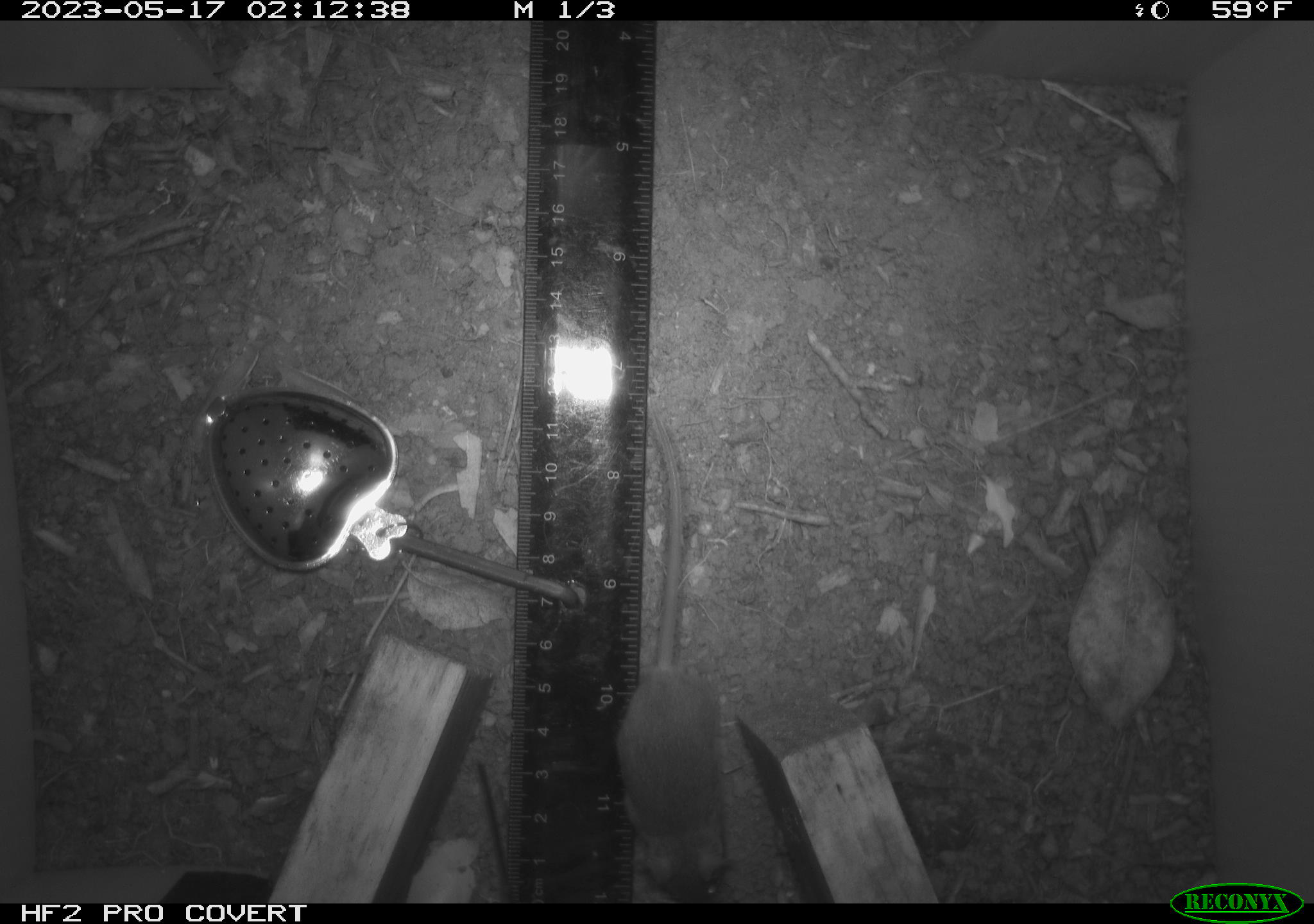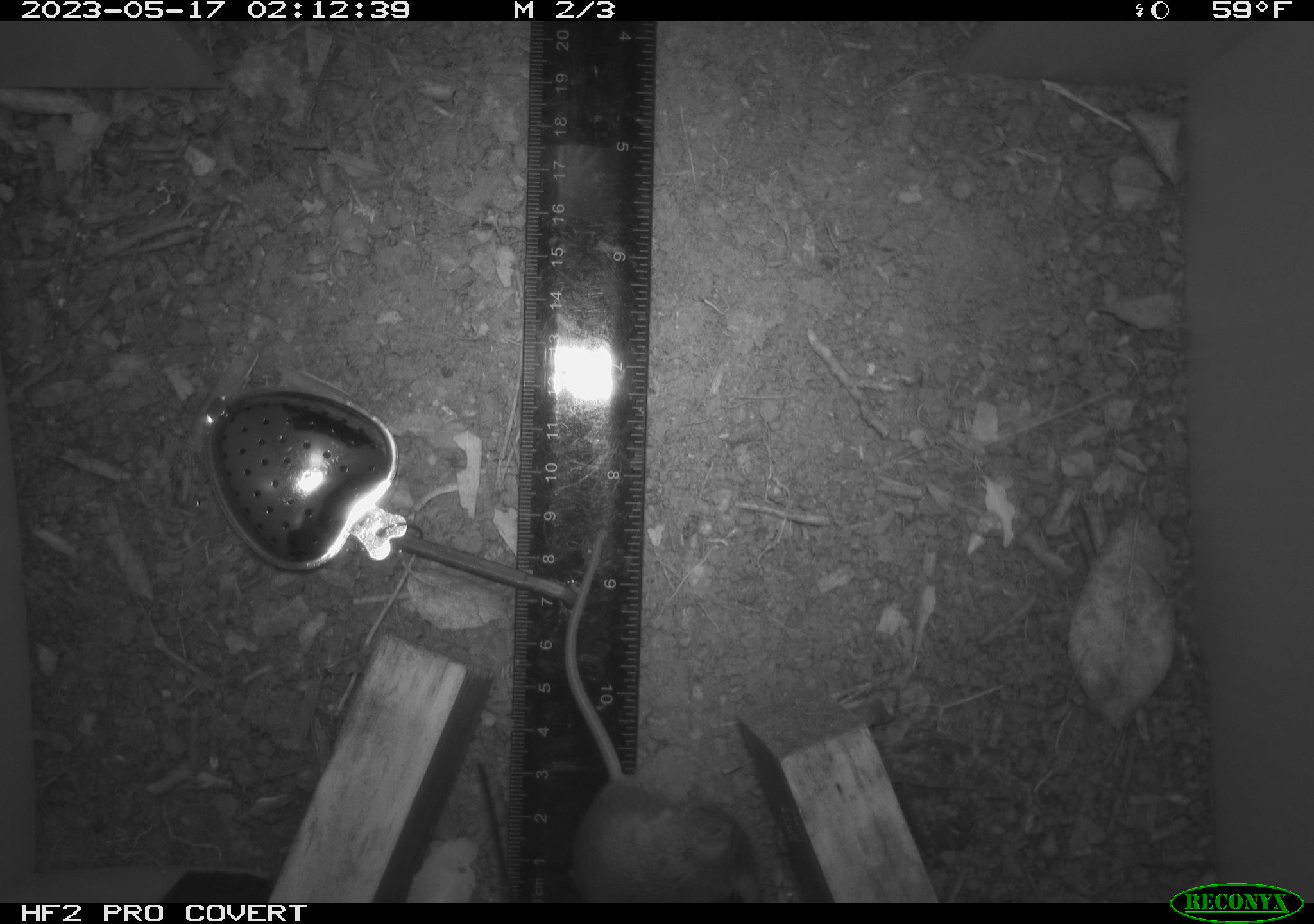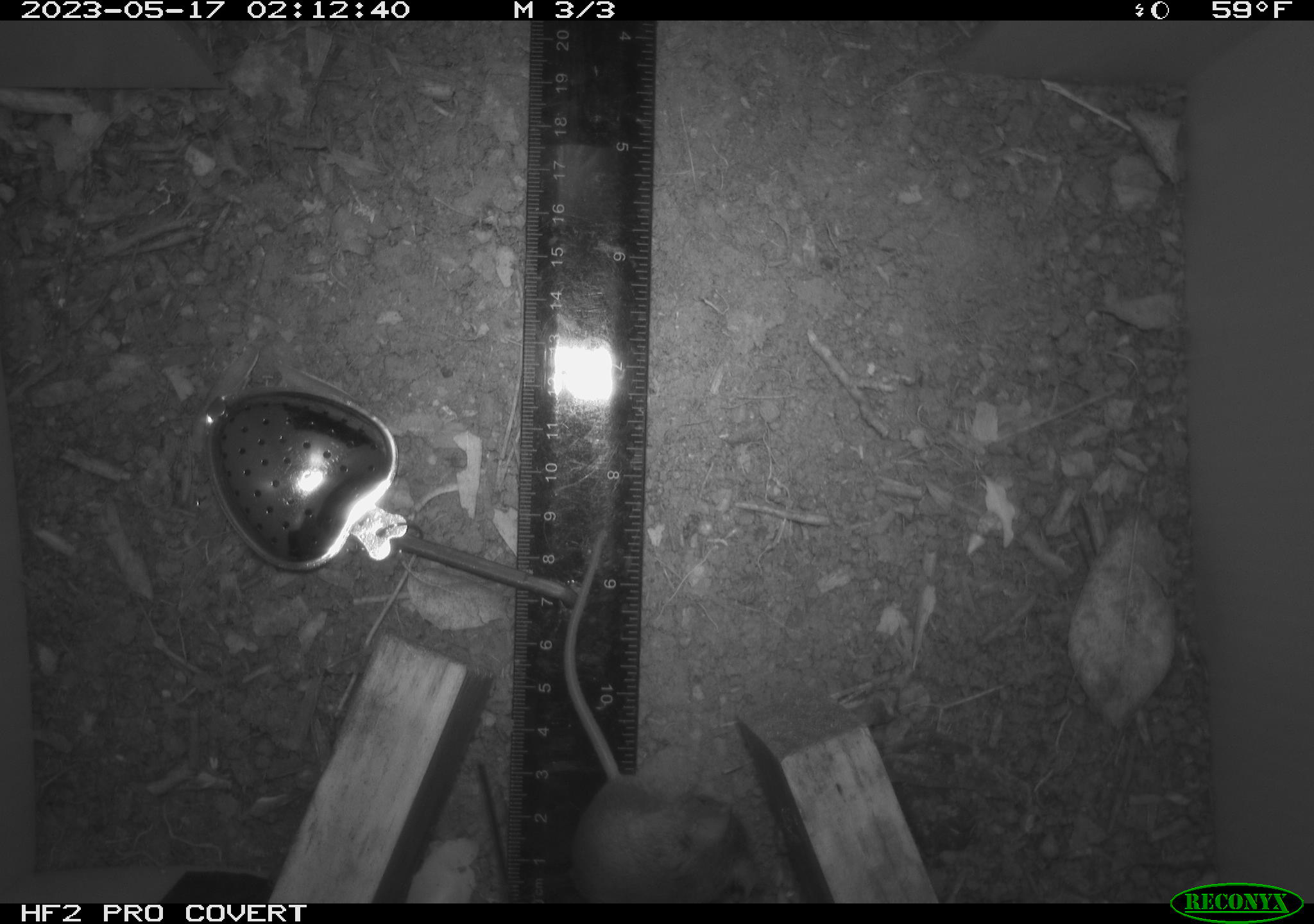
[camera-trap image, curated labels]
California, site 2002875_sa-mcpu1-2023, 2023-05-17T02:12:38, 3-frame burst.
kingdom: Animalia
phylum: Chordata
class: Mammalia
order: Rodentia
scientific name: Rodentia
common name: mouse species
Mouse species (Rodentia).